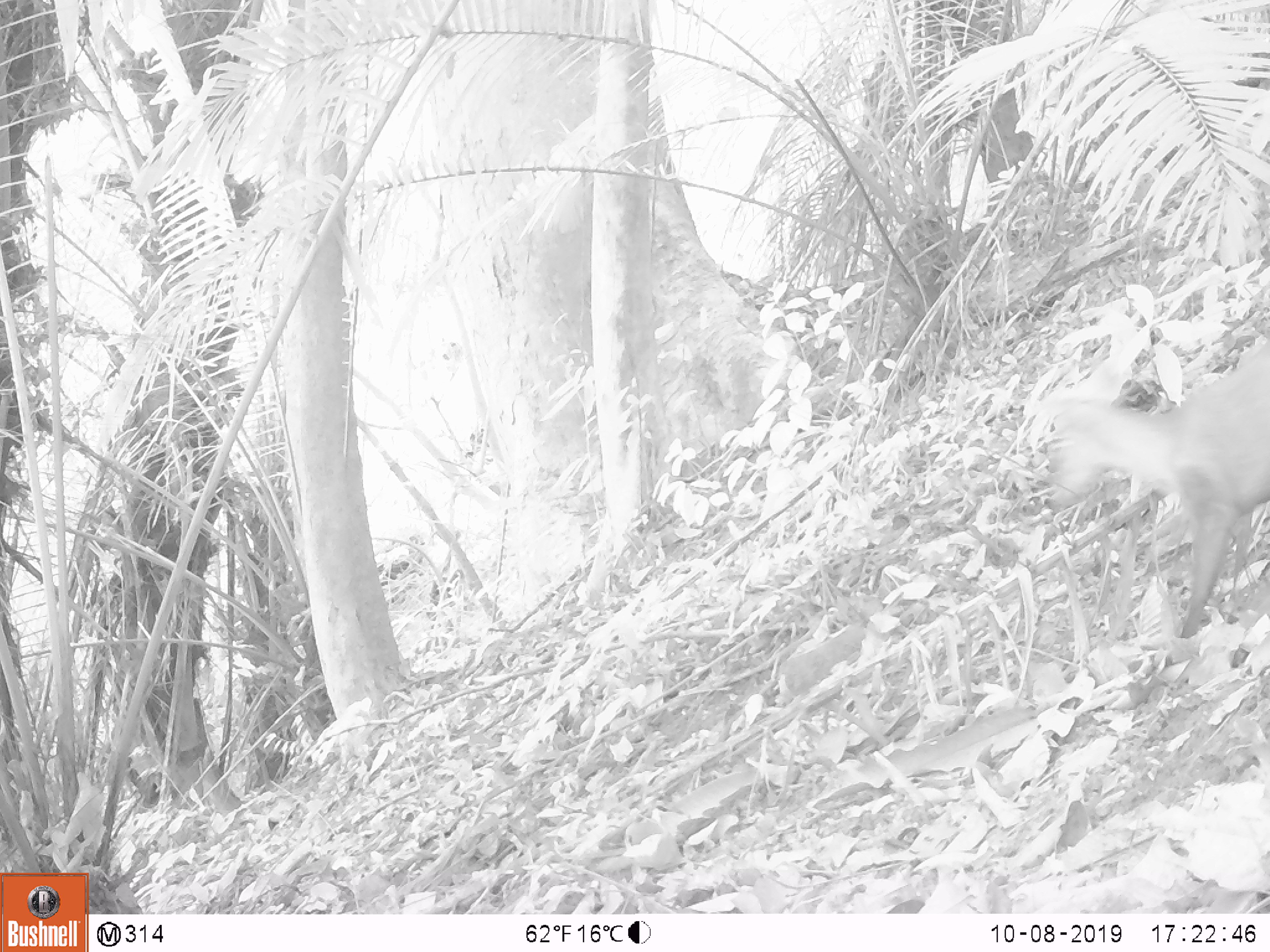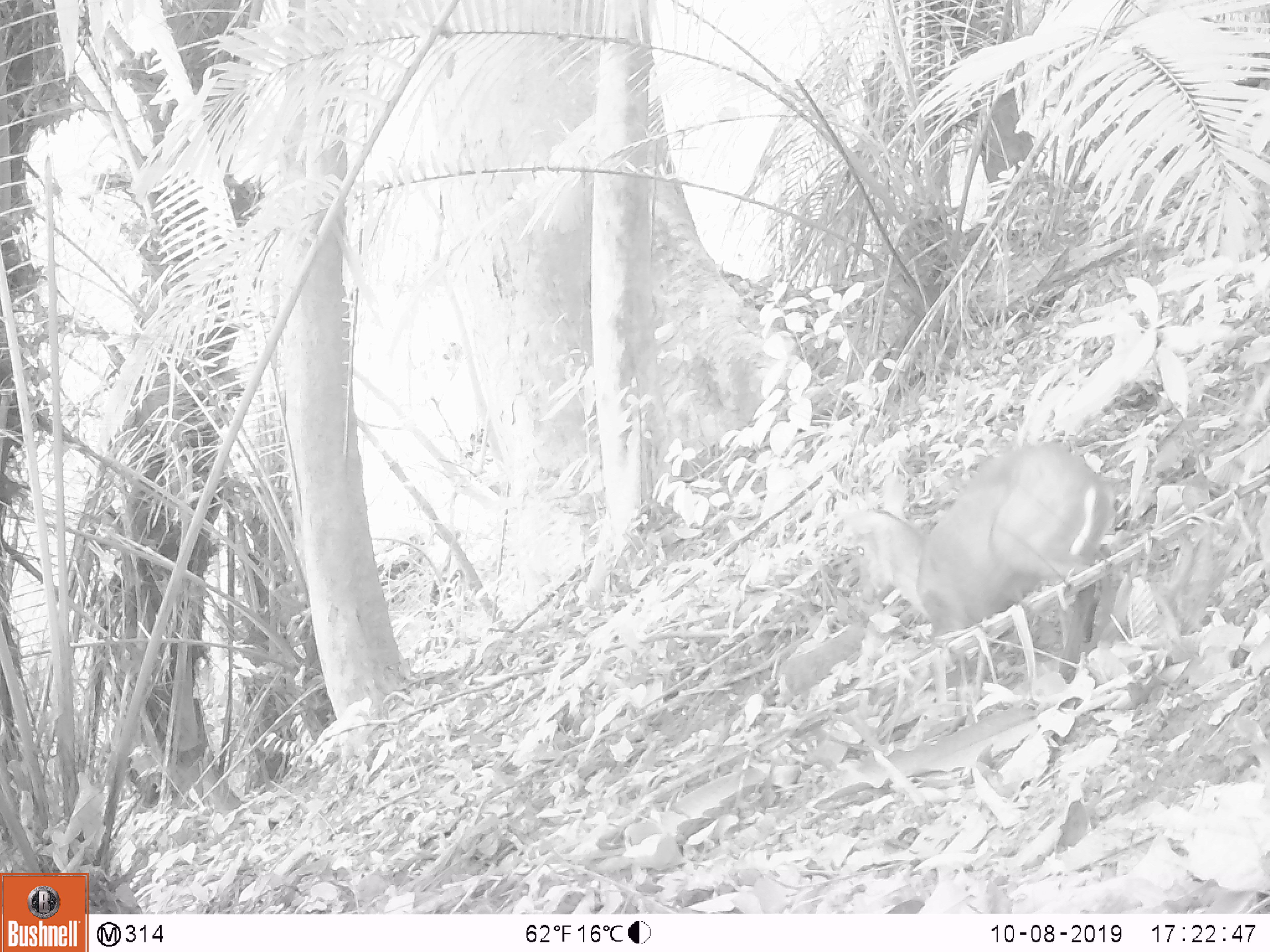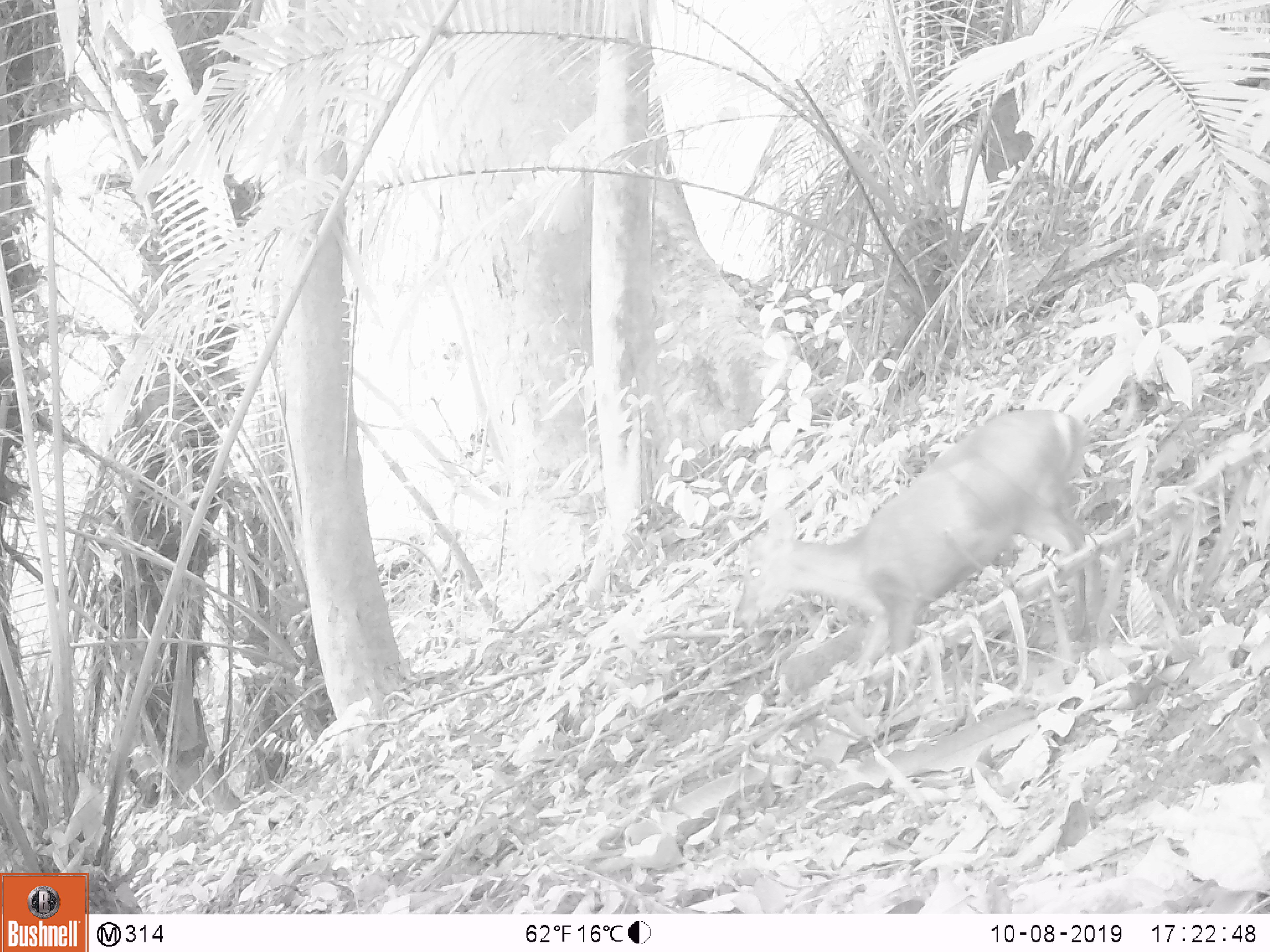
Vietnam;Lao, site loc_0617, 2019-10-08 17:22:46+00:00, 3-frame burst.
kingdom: Animalia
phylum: Chordata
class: Mammalia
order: Artiodactyla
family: Cervidae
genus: Muntiacus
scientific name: Muntiacus rooseveltorum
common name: roosevelt's muntjac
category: roosevelts muntjac group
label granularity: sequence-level